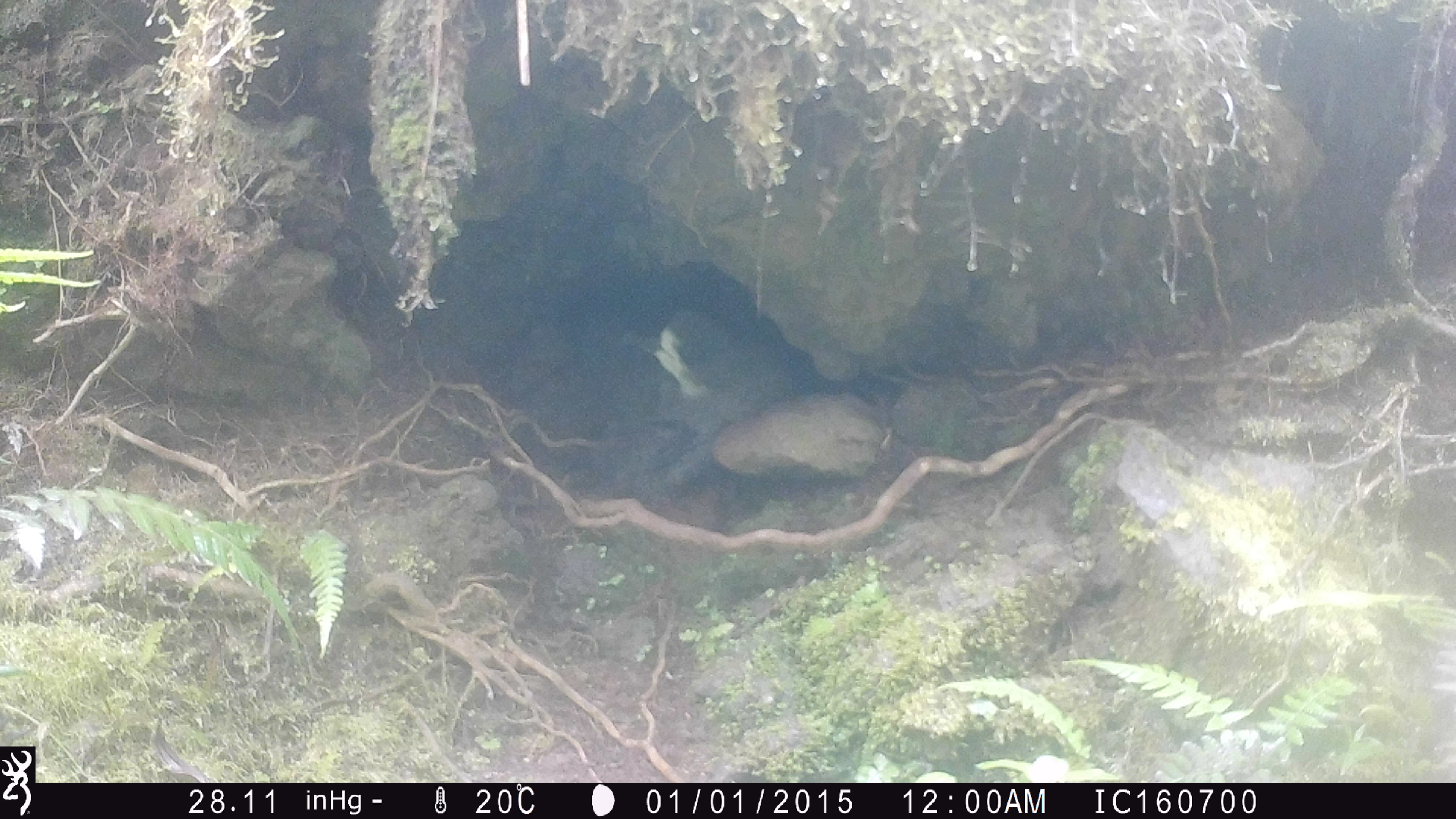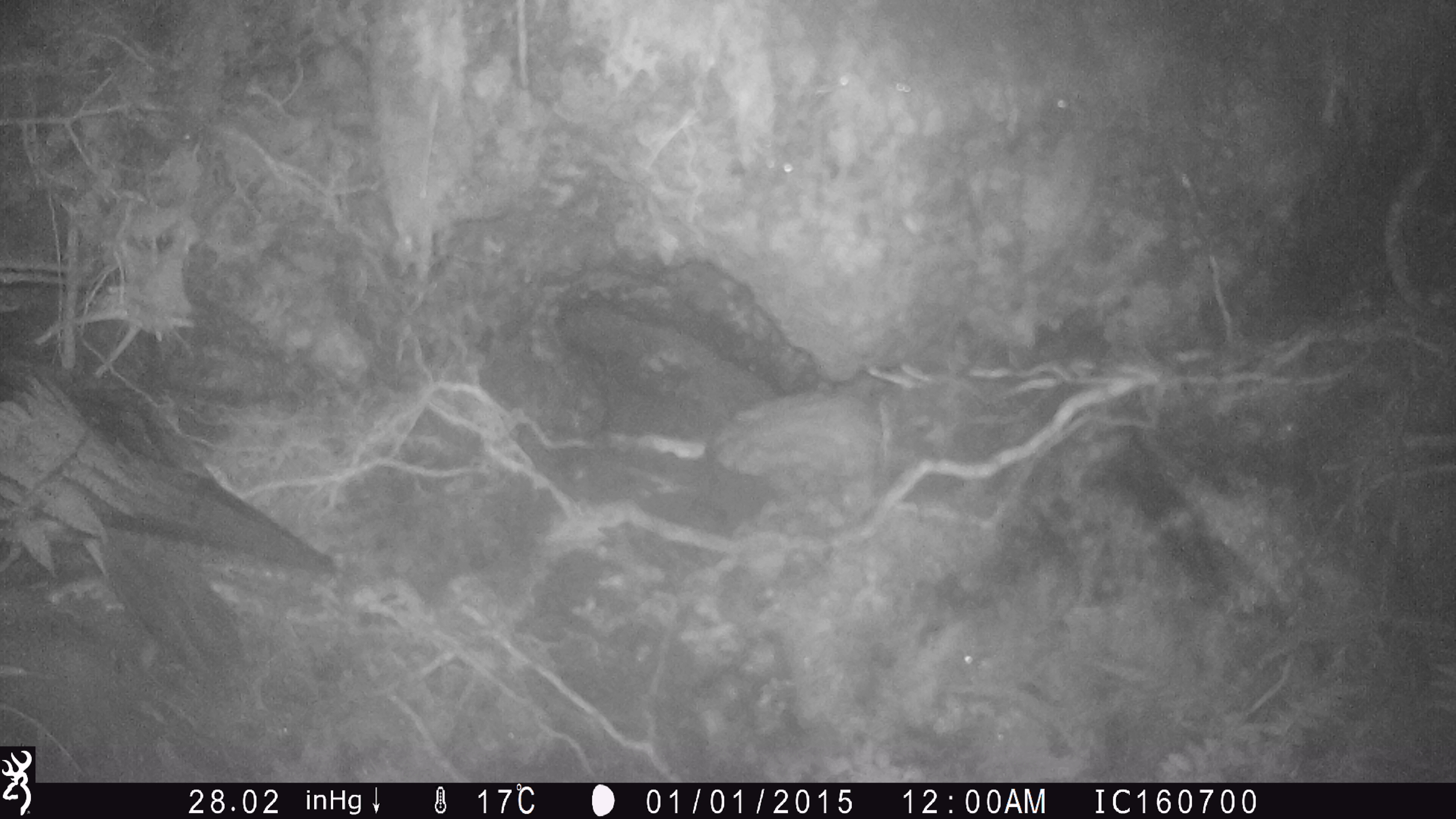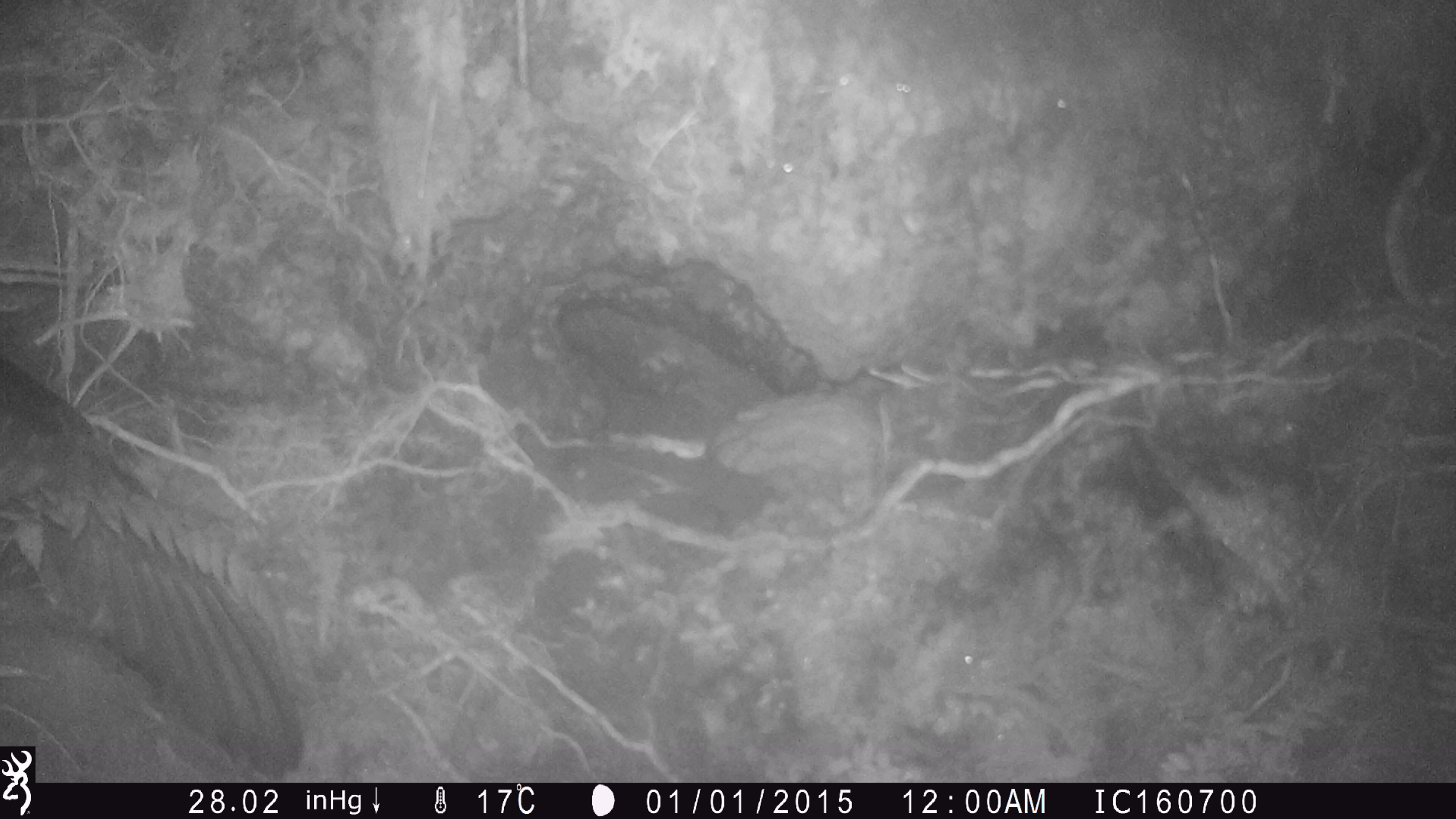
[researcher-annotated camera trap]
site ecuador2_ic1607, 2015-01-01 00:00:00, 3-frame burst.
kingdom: Animalia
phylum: Chordata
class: Aves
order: Procellariiformes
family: Procellariidae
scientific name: Procellariidae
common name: petrel chick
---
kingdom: Animalia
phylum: Chordata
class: Aves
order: Procellariiformes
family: Procellariidae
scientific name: Procellariidae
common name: petrel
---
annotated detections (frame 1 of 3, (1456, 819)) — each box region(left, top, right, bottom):
petrel chick: region(626, 318, 777, 484)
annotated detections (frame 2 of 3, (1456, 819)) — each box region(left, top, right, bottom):
petrel: region(0, 354, 316, 705)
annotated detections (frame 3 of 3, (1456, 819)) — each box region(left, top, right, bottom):
petrel: region(36, 370, 309, 783)